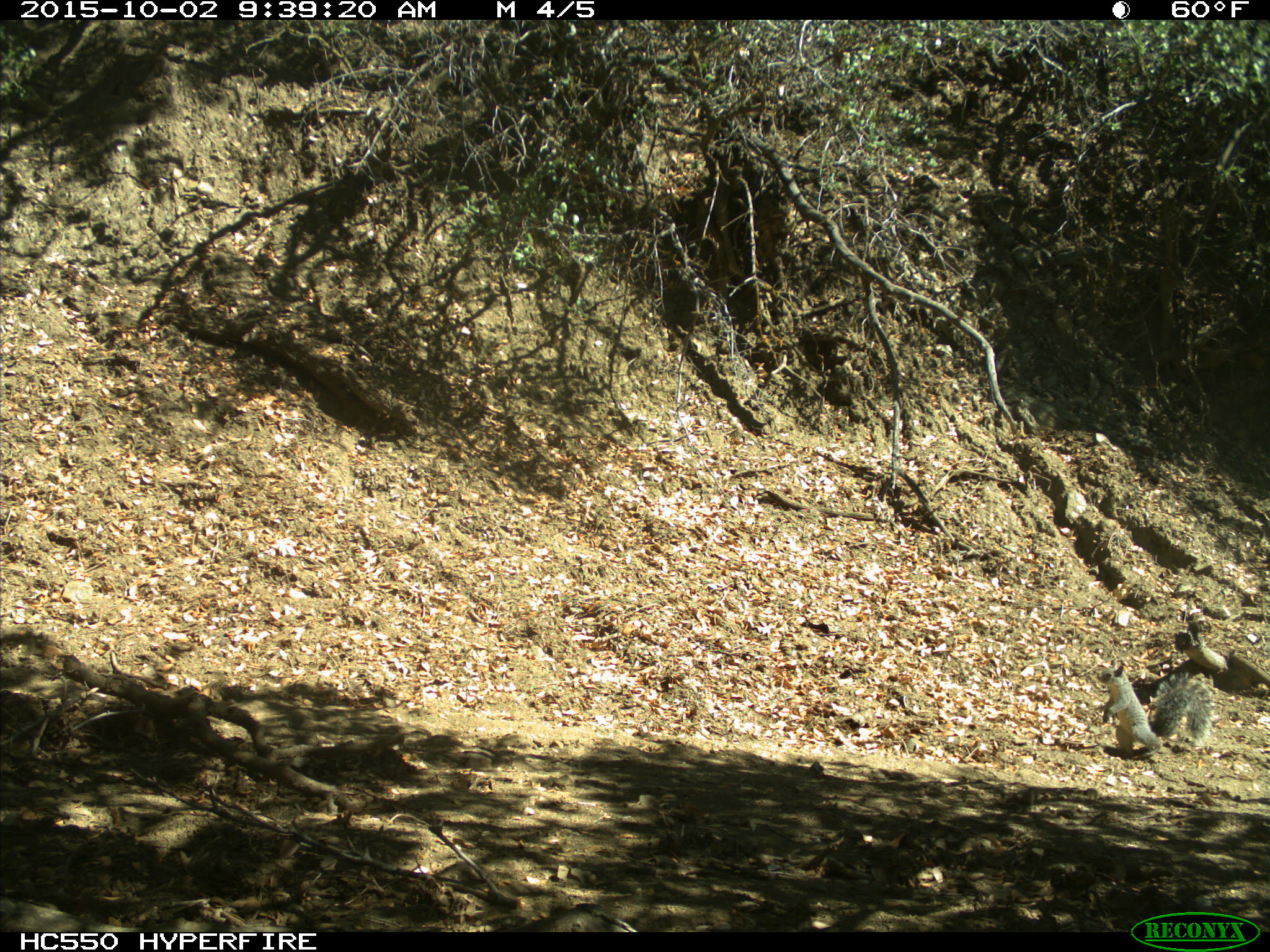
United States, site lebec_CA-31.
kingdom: Animalia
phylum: Chordata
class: Mammalia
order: Rodentia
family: Sciuridae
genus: Sciurus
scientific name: Sciurus carolinensis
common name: eastern gray squirrel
Sciurus carolinensis (eastern gray squirrel).